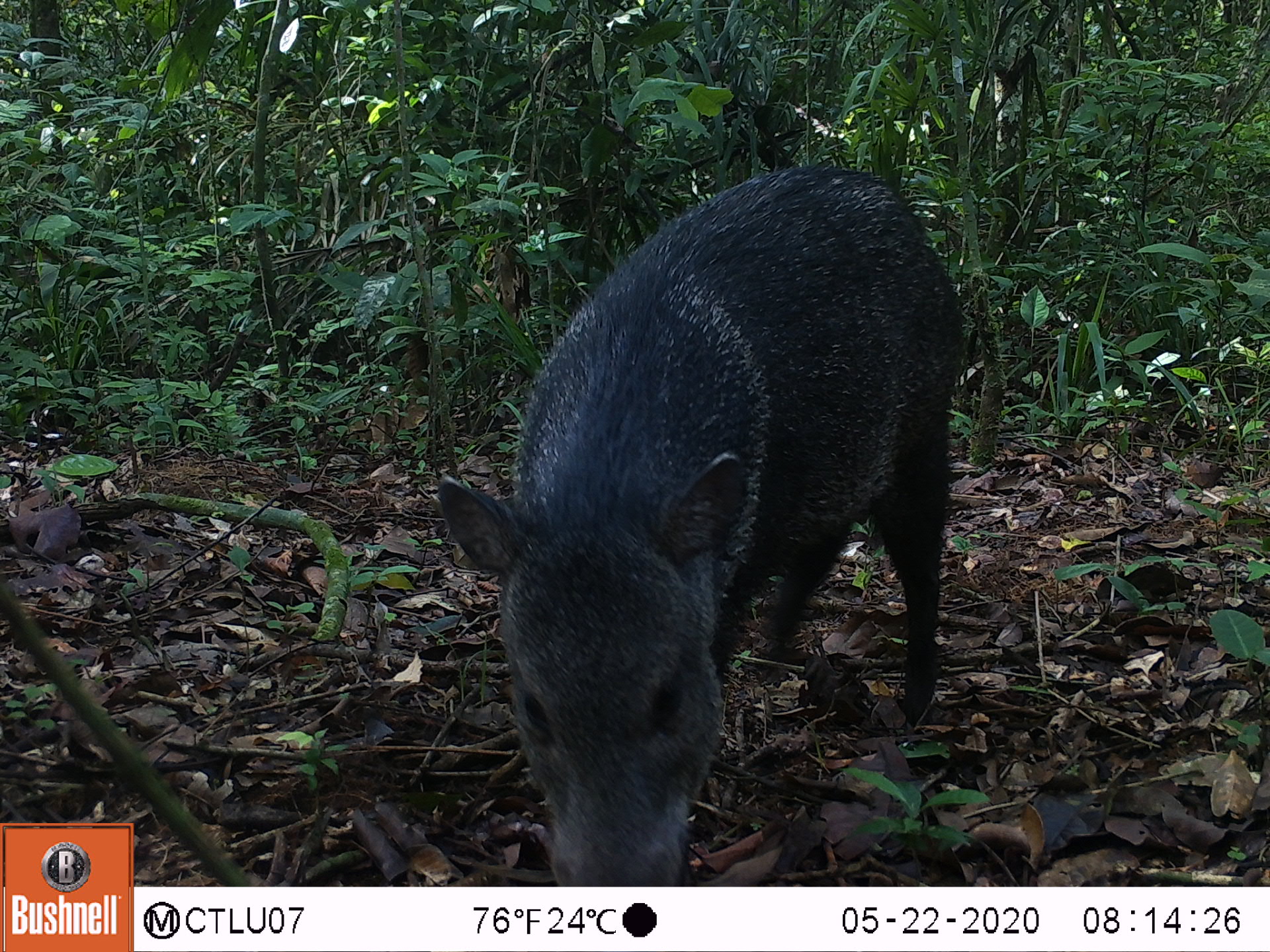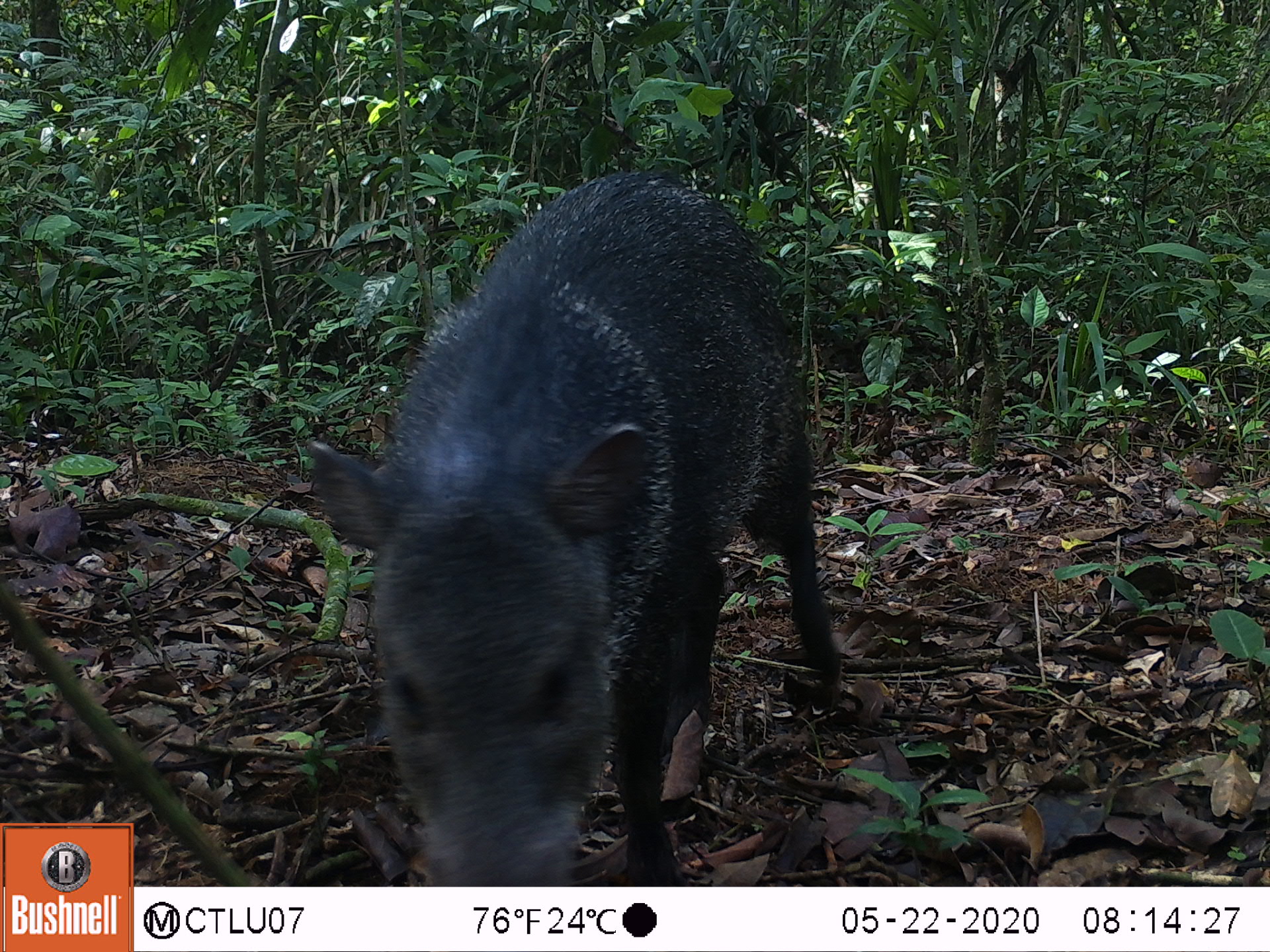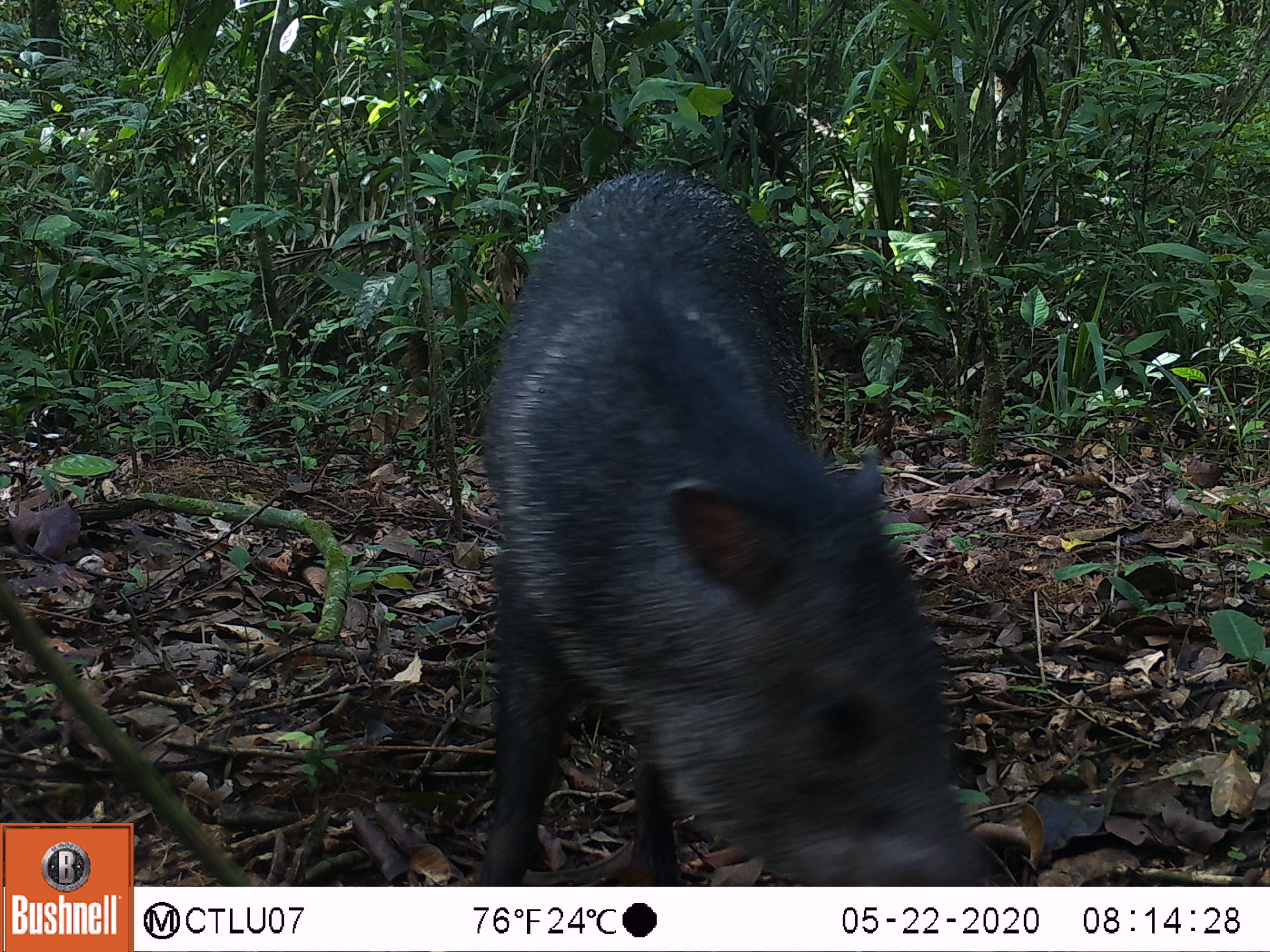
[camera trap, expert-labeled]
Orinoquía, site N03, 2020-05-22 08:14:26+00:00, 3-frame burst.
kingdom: Animalia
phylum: Chordata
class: Mammalia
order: Artiodactyla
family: Tayassuidae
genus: Pecari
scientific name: Pecari tajacu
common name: collared peccary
Collared peccary (Pecari tajacu).